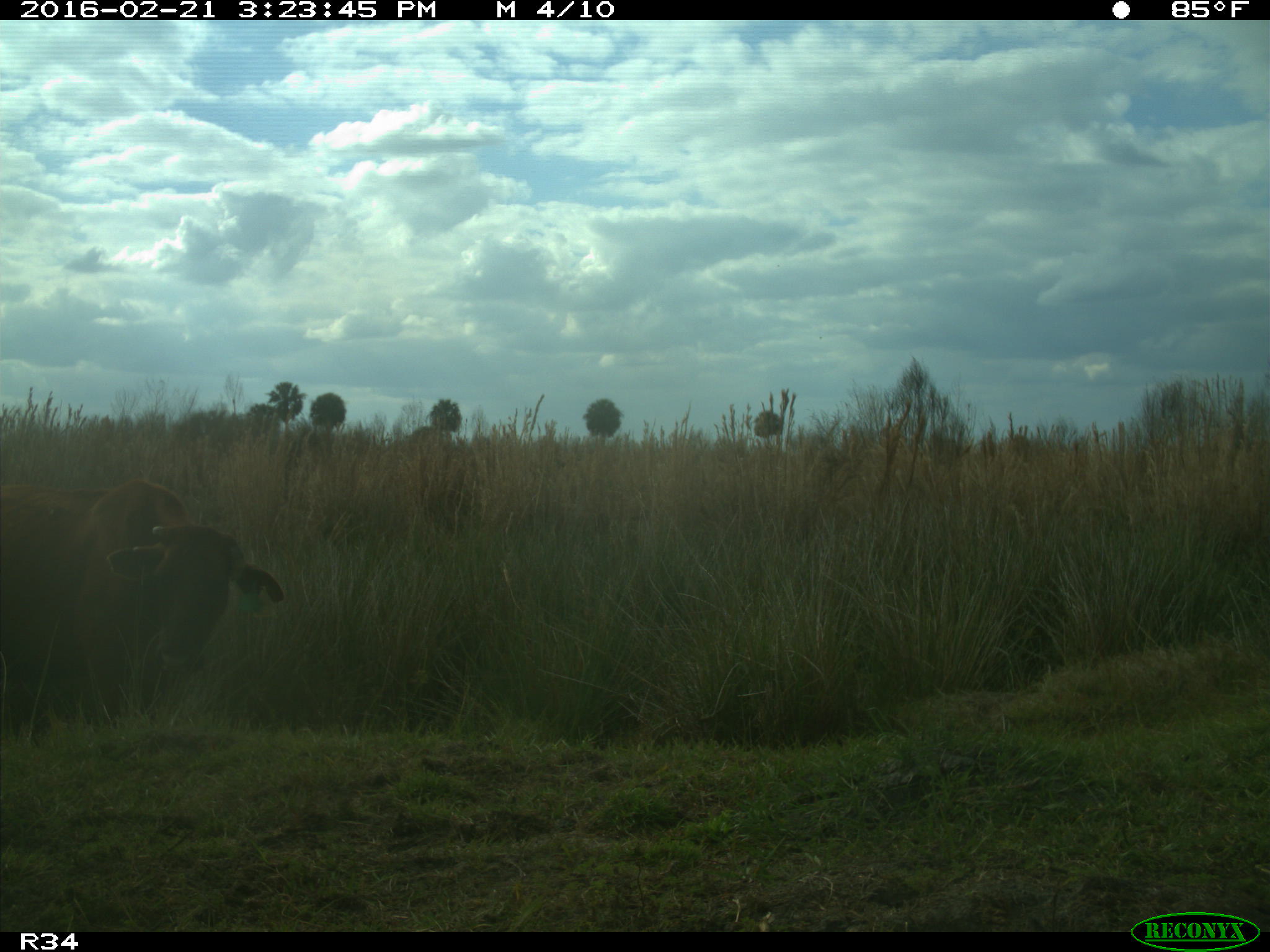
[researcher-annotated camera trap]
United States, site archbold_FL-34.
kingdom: Animalia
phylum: Chordata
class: Mammalia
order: Artiodactyla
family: Bovidae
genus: Bos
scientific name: Bos taurus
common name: domestic cow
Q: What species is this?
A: Bos taurus (domestic cow).